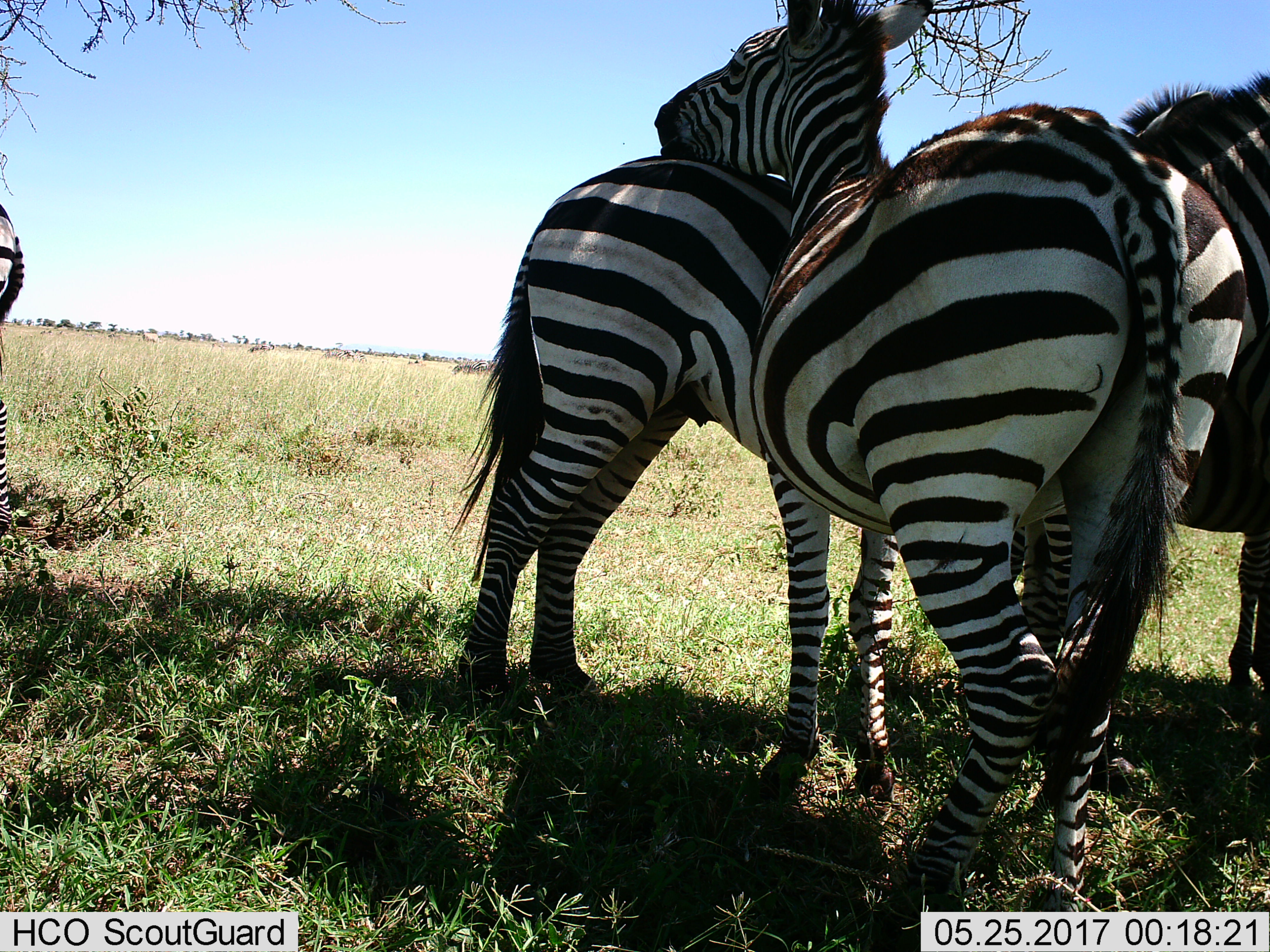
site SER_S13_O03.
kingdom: Animalia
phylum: Chordata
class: Mammalia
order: Perissodactyla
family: Equidae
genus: Equus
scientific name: Equus quagga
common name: plains zebra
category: zebraplains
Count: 4.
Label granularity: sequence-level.